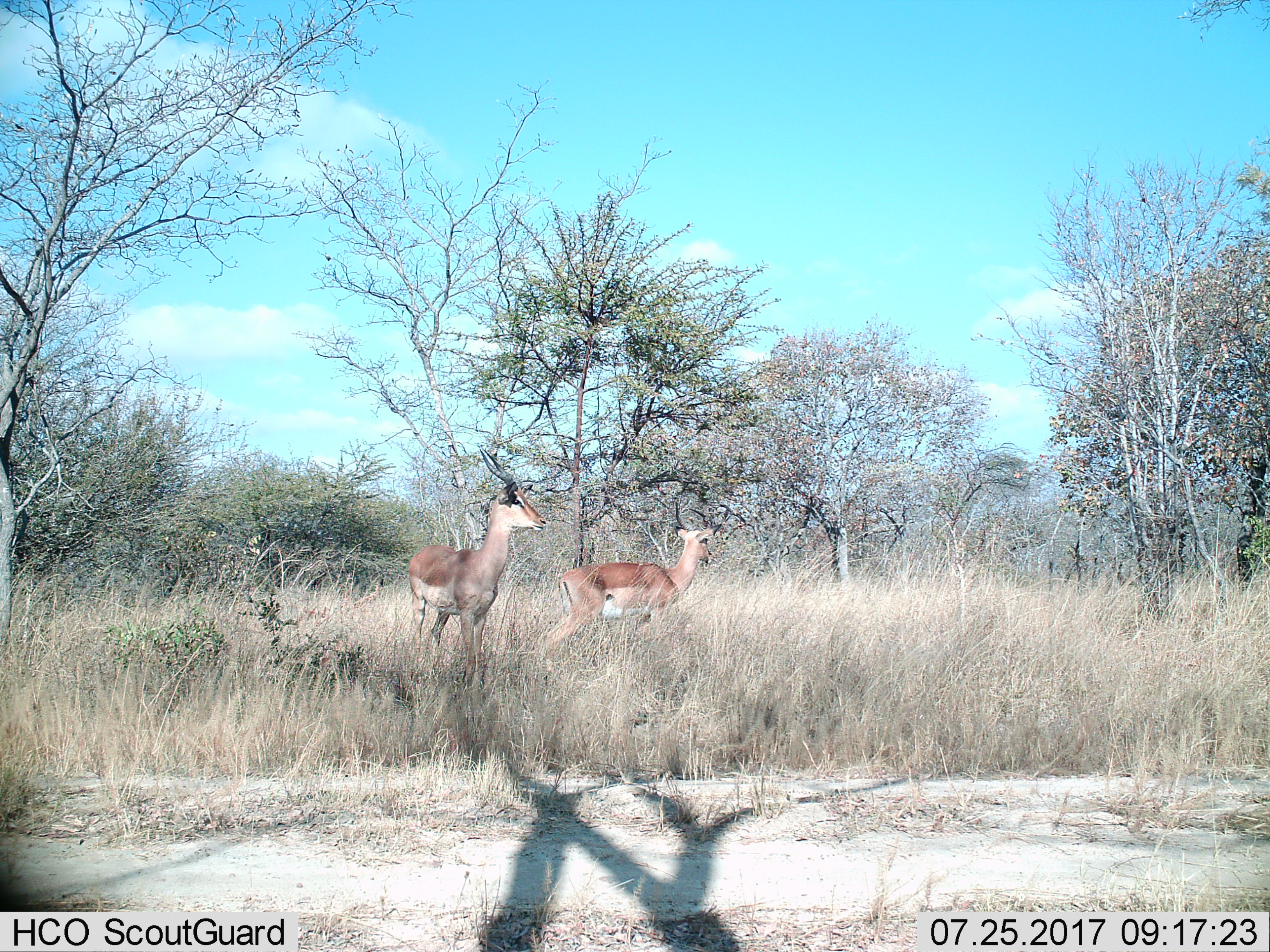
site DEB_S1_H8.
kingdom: Animalia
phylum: Chordata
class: Mammalia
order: Artiodactyla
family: Bovidae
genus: Aepyceros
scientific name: Aepyceros melampus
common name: impala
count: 2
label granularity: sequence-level